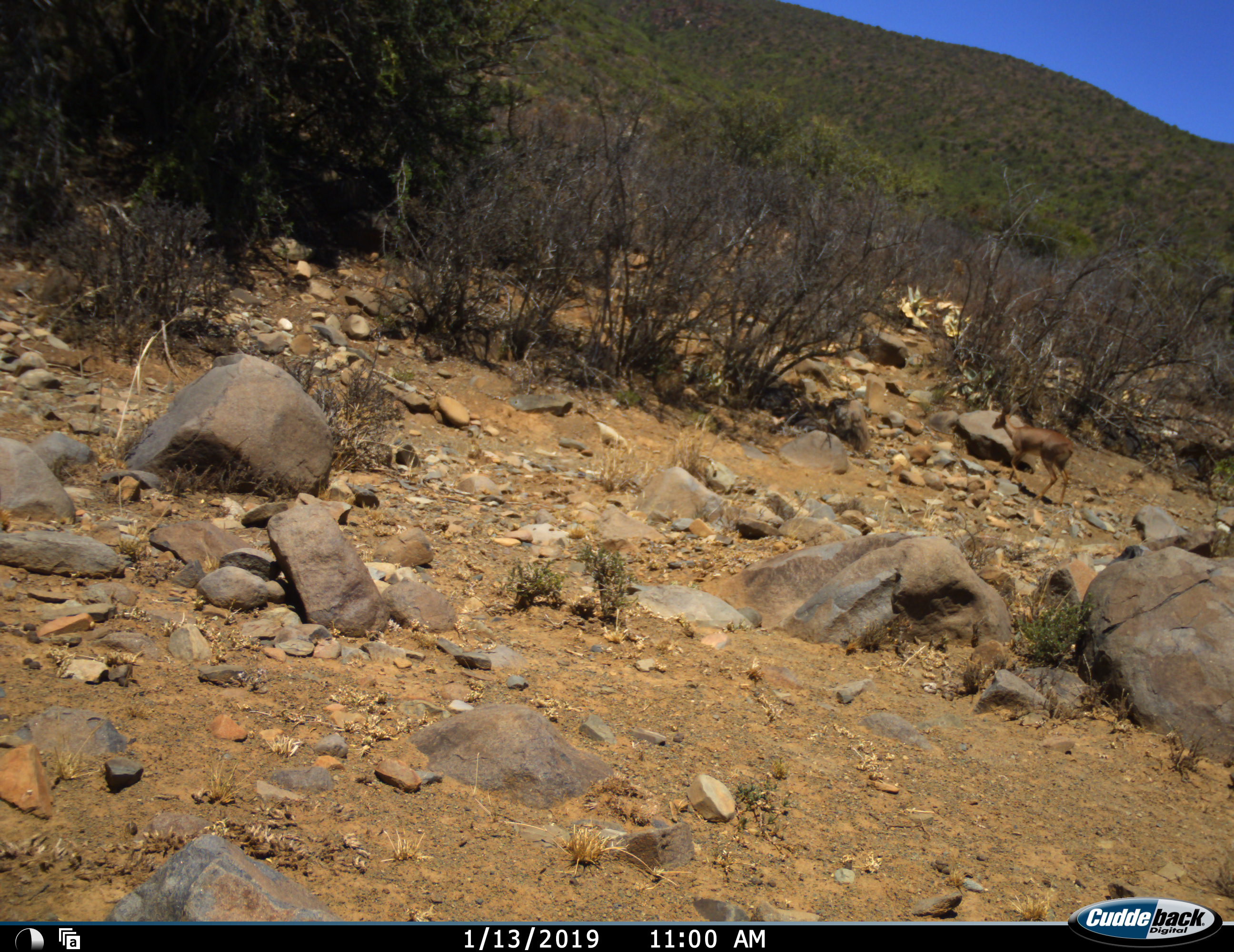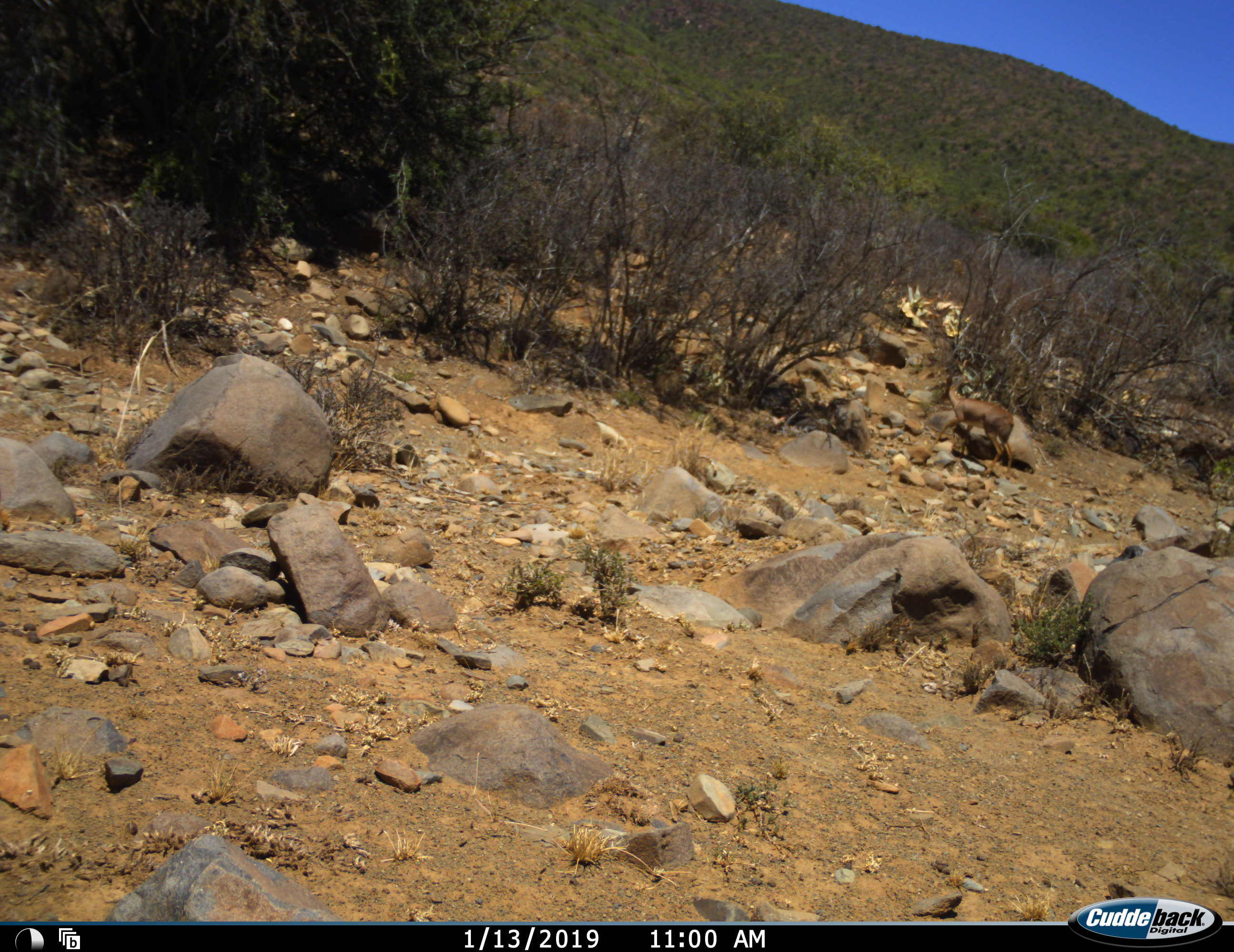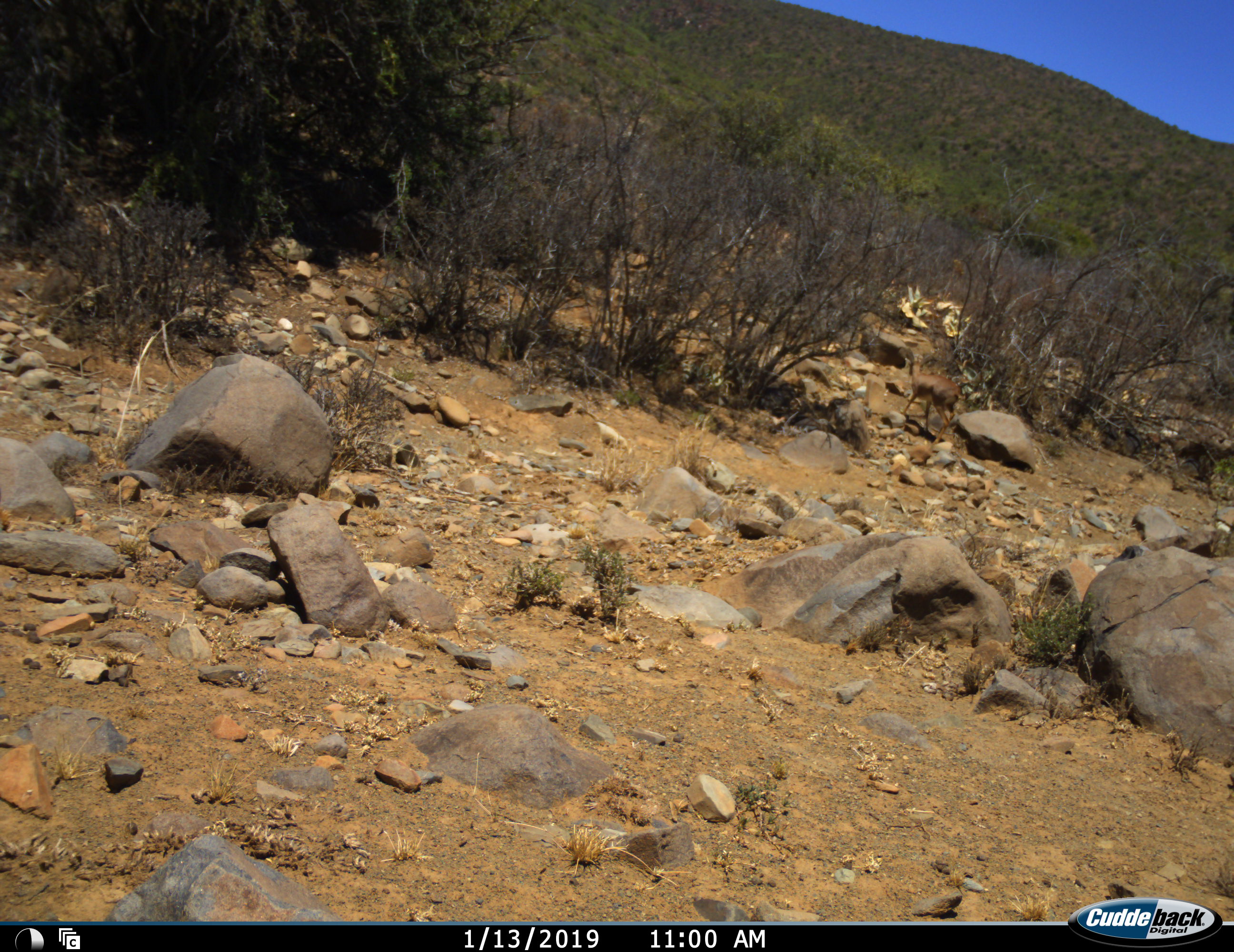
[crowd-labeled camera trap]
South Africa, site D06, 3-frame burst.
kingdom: Animalia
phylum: Chordata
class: Mammalia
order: Artiodactyla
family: Bovidae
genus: Redunca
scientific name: Redunca fulvorufula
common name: mountain reedbuck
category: reedbuckmountain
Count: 1.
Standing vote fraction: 17%.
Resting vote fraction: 0%.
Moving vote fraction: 83%.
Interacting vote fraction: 0%.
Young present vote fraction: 0%.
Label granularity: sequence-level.